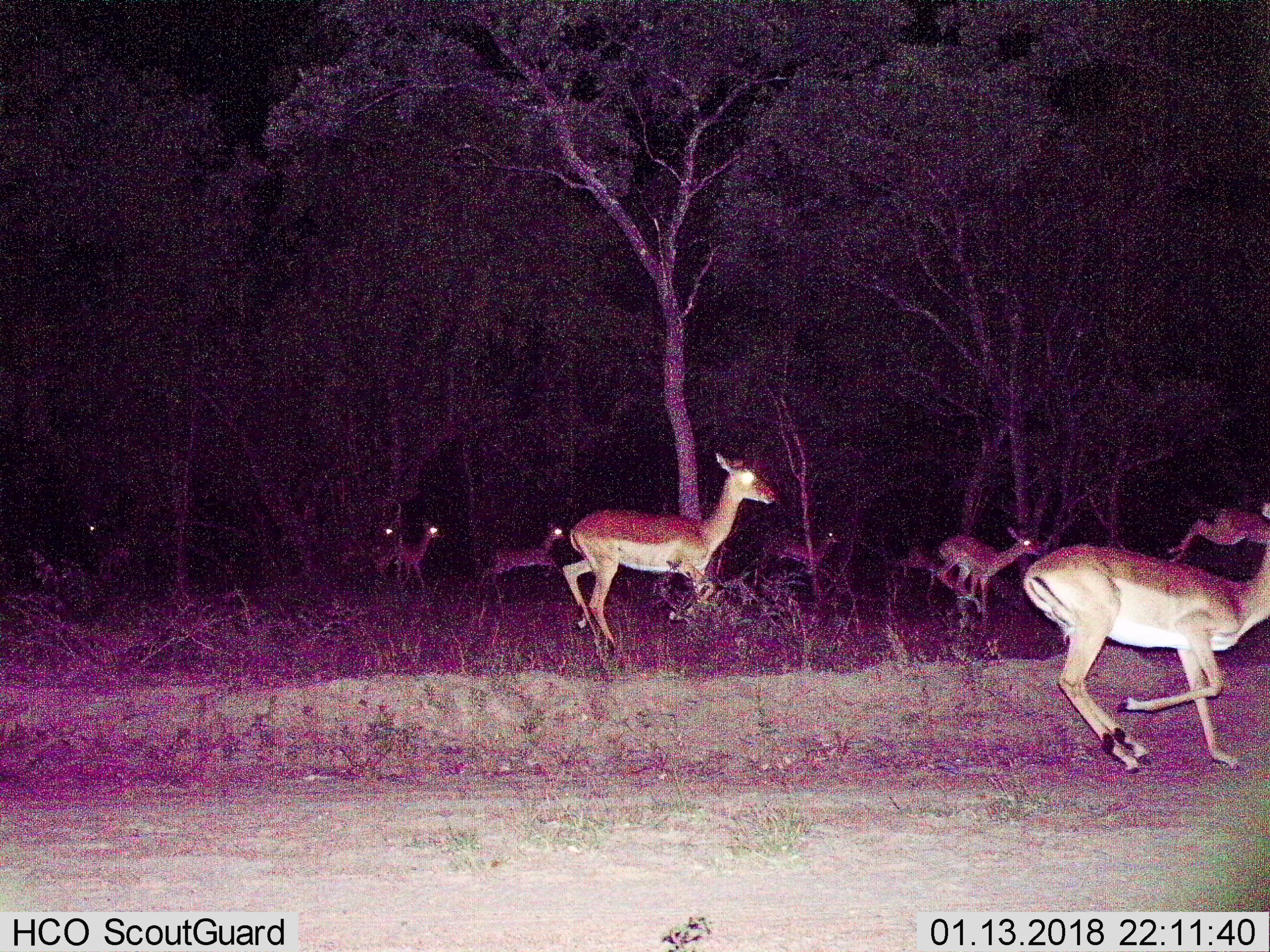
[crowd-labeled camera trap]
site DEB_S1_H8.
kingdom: Animalia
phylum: Chordata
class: Mammalia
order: Artiodactyla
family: Bovidae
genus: Aepyceros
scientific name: Aepyceros melampus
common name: impala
Impala (Aepyceros melampus), count 9. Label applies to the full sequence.